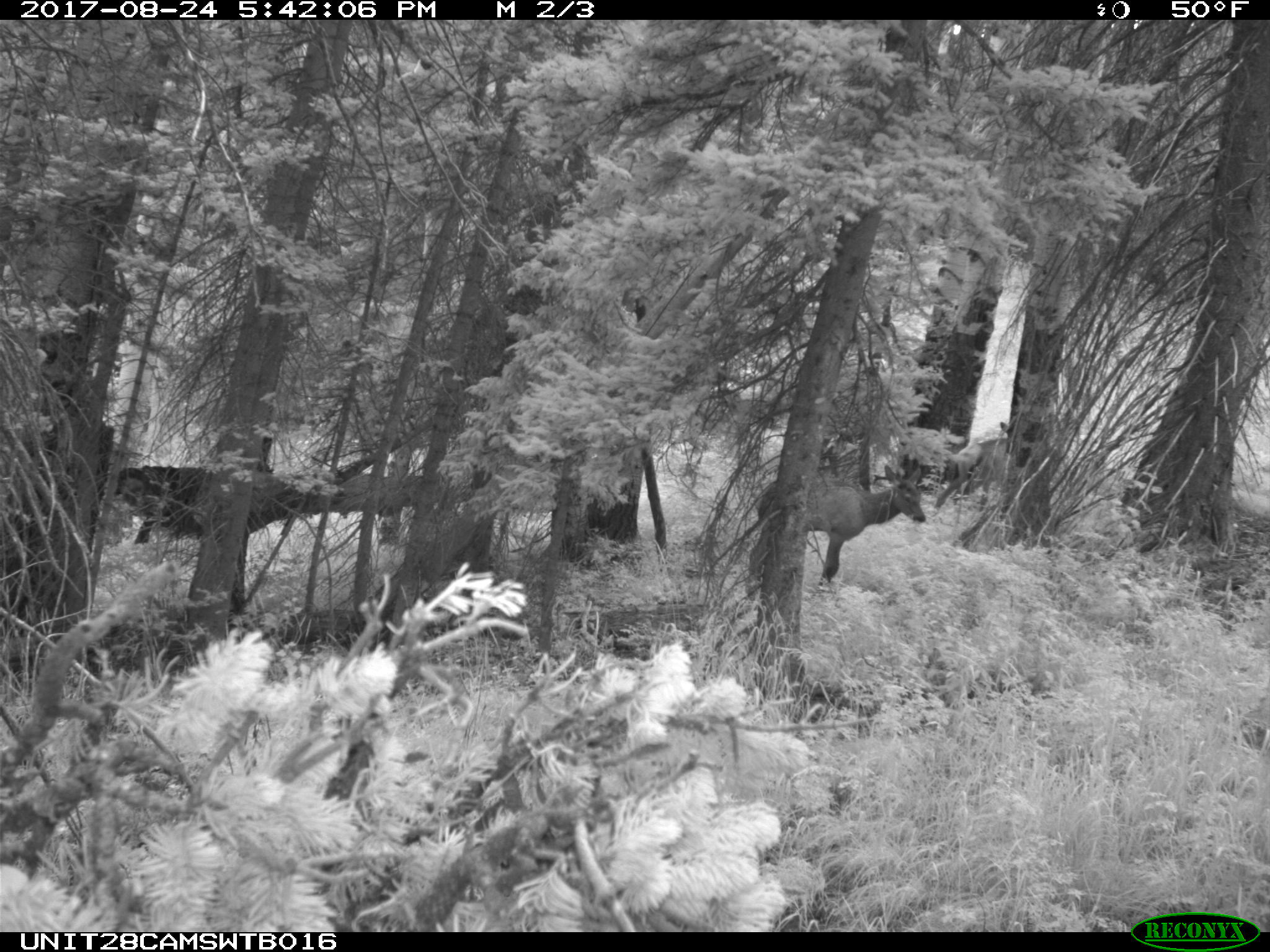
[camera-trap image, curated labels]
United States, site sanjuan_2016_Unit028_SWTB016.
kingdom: Animalia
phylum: Chordata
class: Mammalia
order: Artiodactyla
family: Cervidae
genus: Cervus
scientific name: Cervus elaphus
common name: red deer